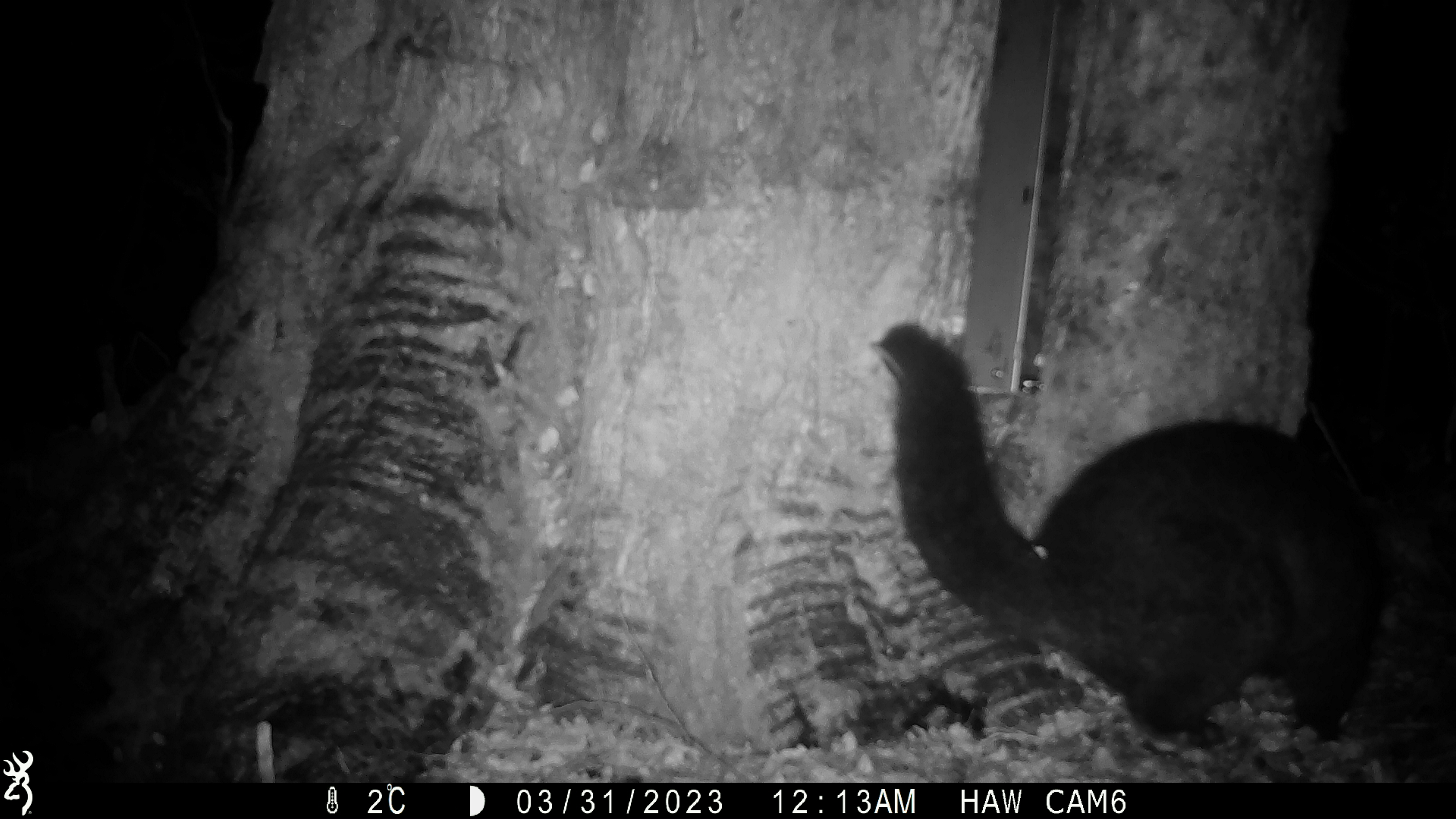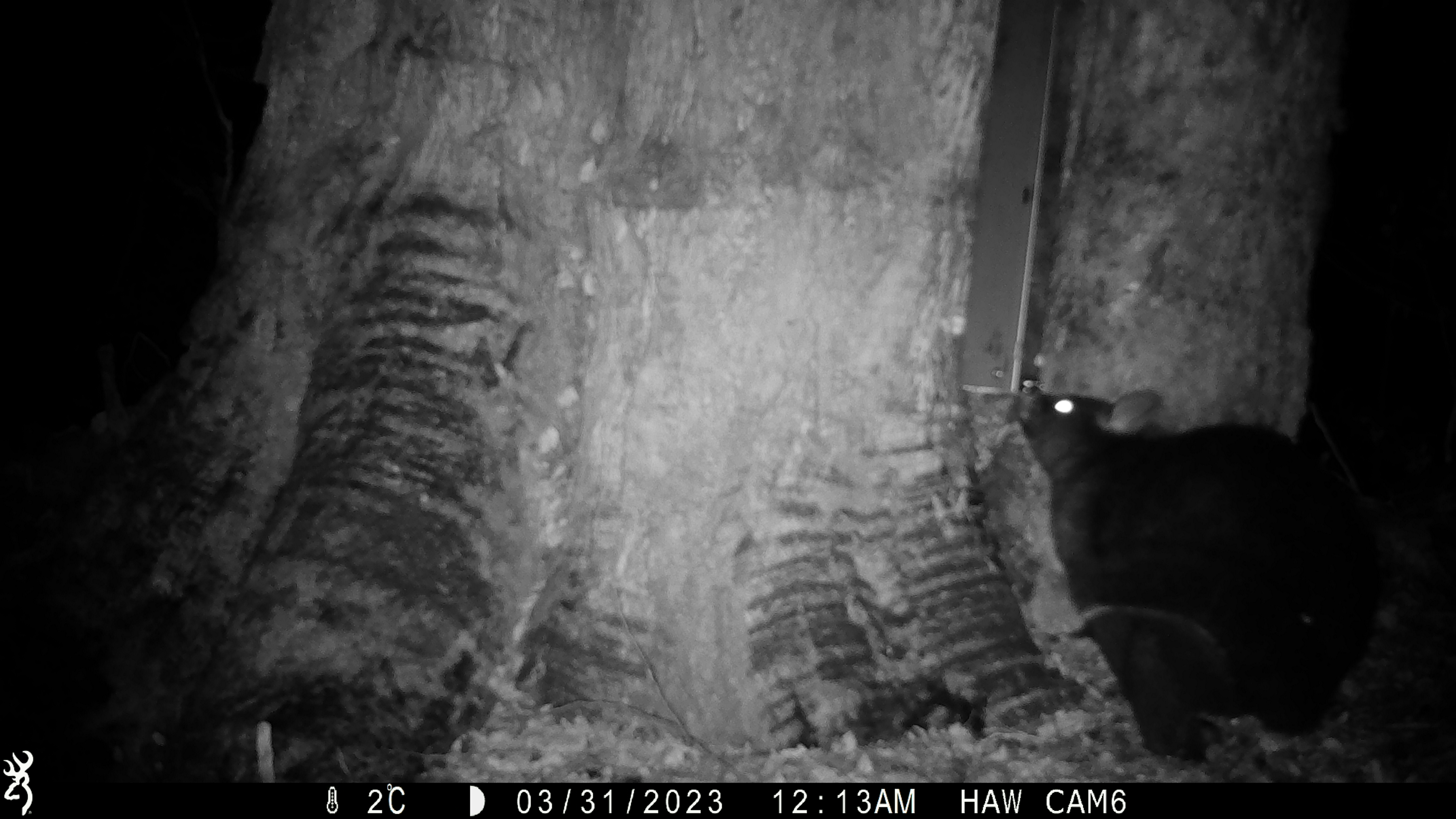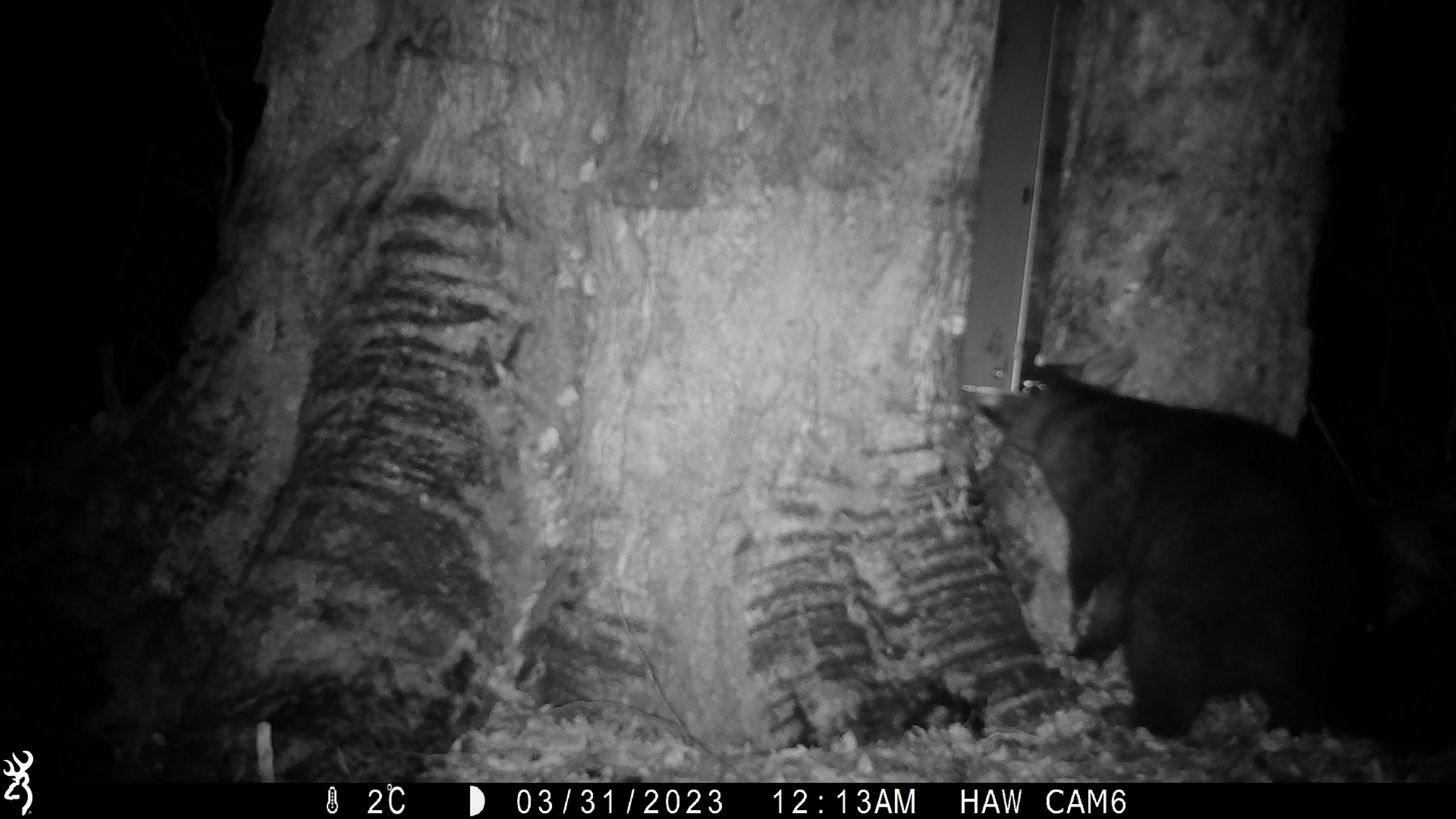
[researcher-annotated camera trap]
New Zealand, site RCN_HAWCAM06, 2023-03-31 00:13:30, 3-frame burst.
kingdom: Animalia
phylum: Chordata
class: Mammalia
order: Diprotodontia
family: Phalangeridae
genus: Trichosurus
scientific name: Trichosurus vulpecula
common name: common brushtail possum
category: possum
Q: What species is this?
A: Possum (common brushtail possum) (Trichosurus vulpecula).